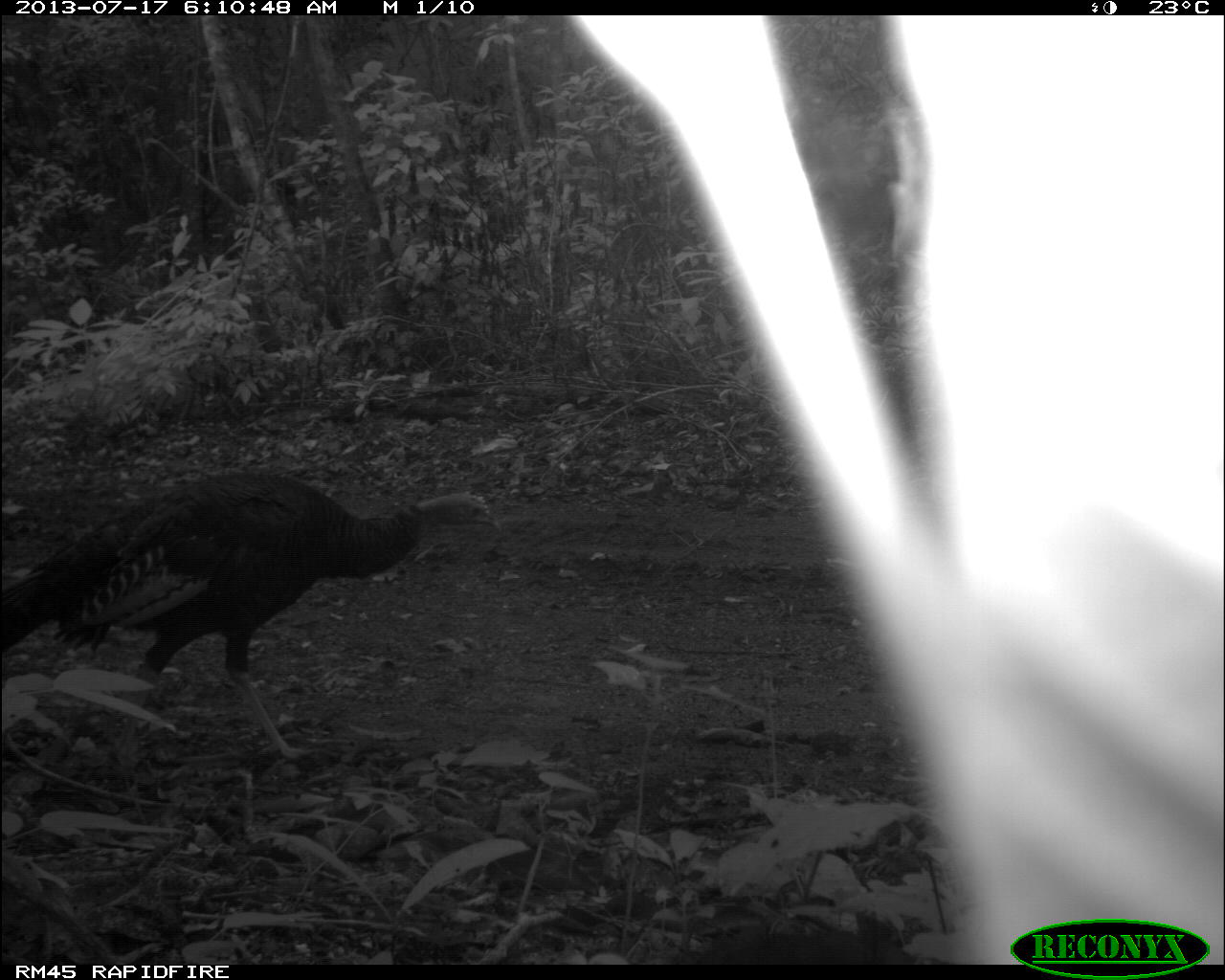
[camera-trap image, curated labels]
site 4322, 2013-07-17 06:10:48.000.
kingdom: Animalia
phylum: Chordata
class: Aves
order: Galliformes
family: Phasianidae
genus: Meleagris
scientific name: Meleagris ocellata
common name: ocellated turkey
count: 1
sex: female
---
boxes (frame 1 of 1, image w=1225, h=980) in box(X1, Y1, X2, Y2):
meleagris ocellata: box(0, 473, 499, 759)